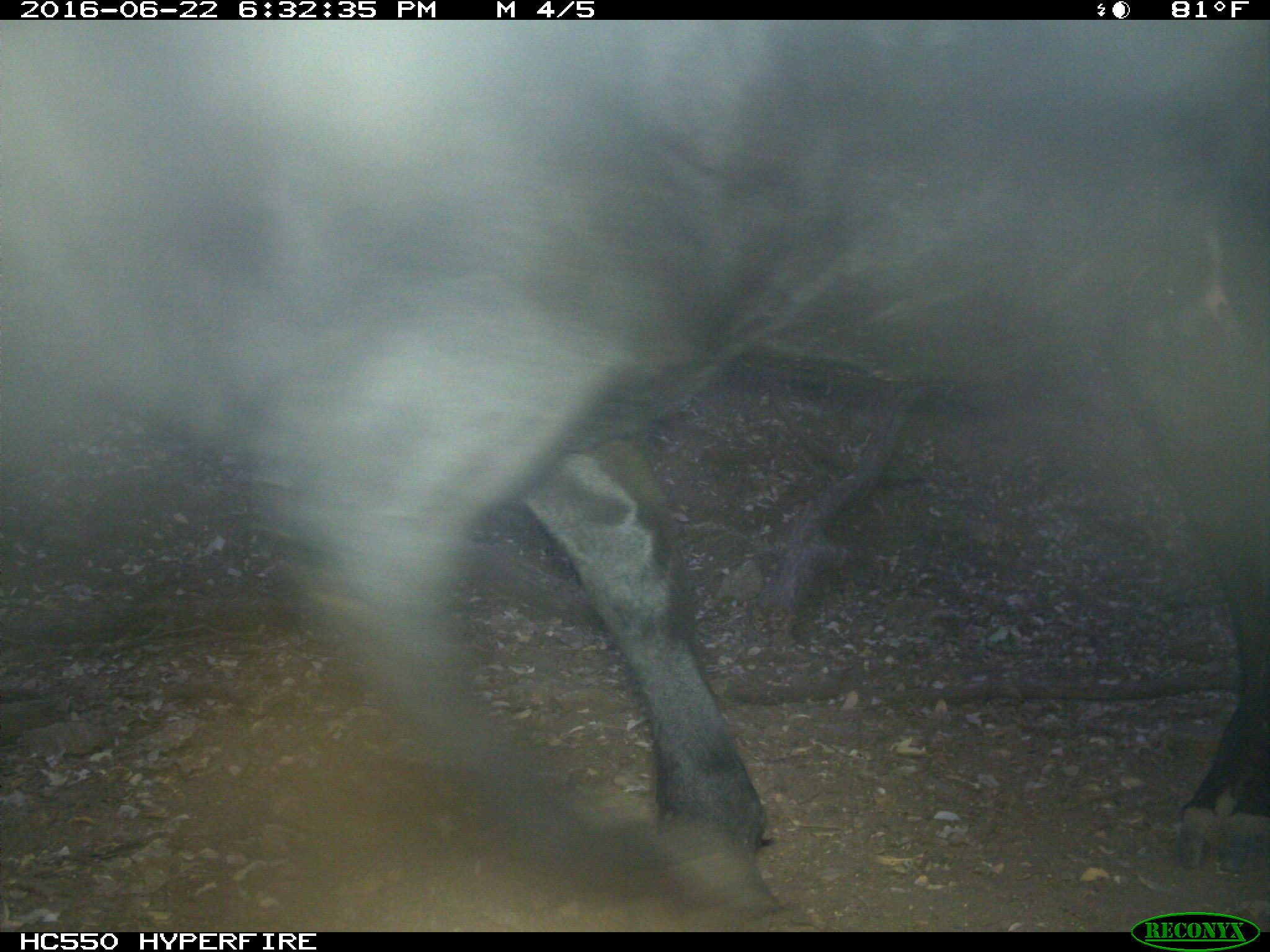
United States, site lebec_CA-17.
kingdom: Animalia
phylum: Chordata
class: Mammalia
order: Artiodactyla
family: Bovidae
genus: Bos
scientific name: Bos taurus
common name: domestic cow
Bos taurus (domestic cow).